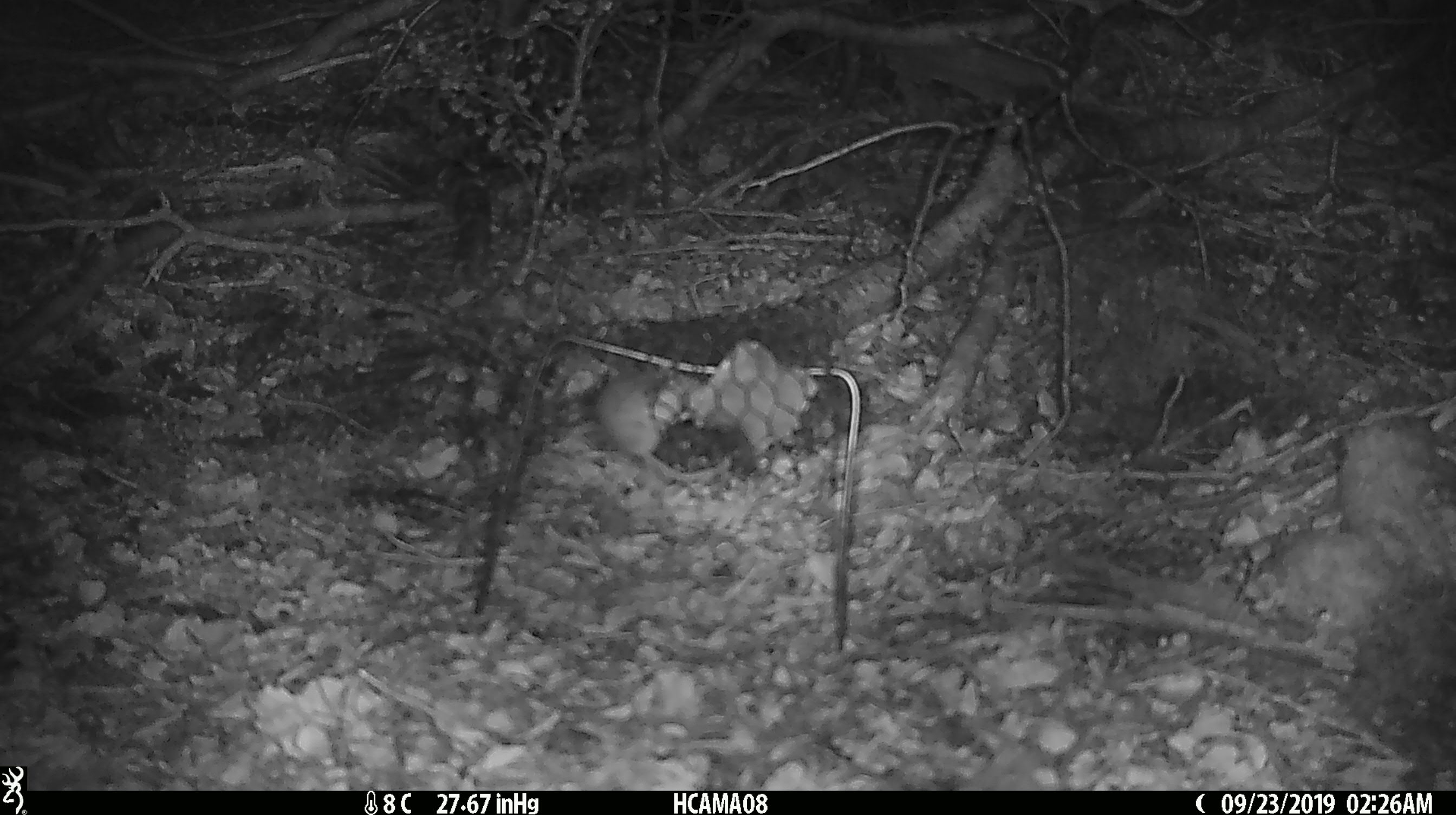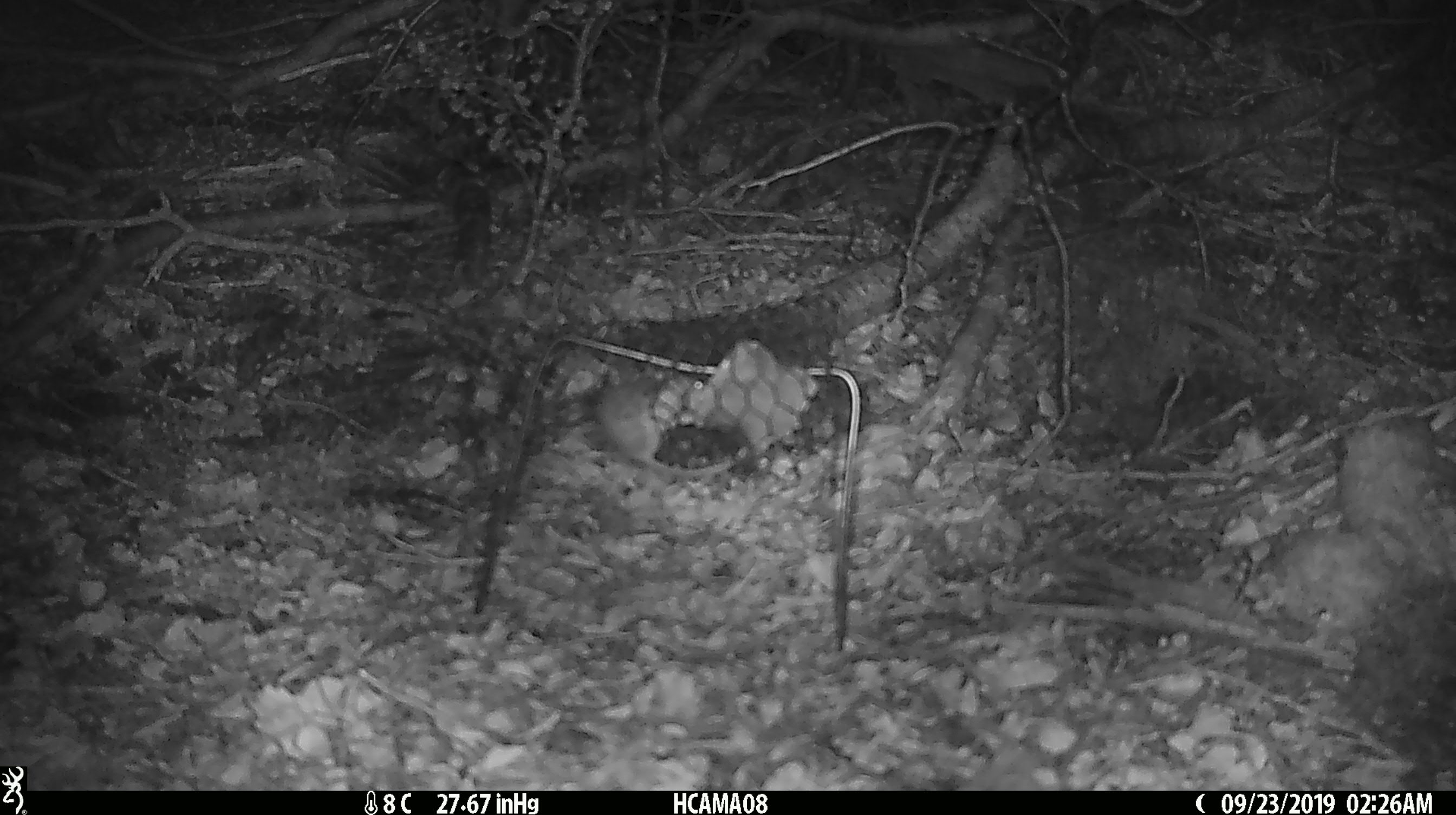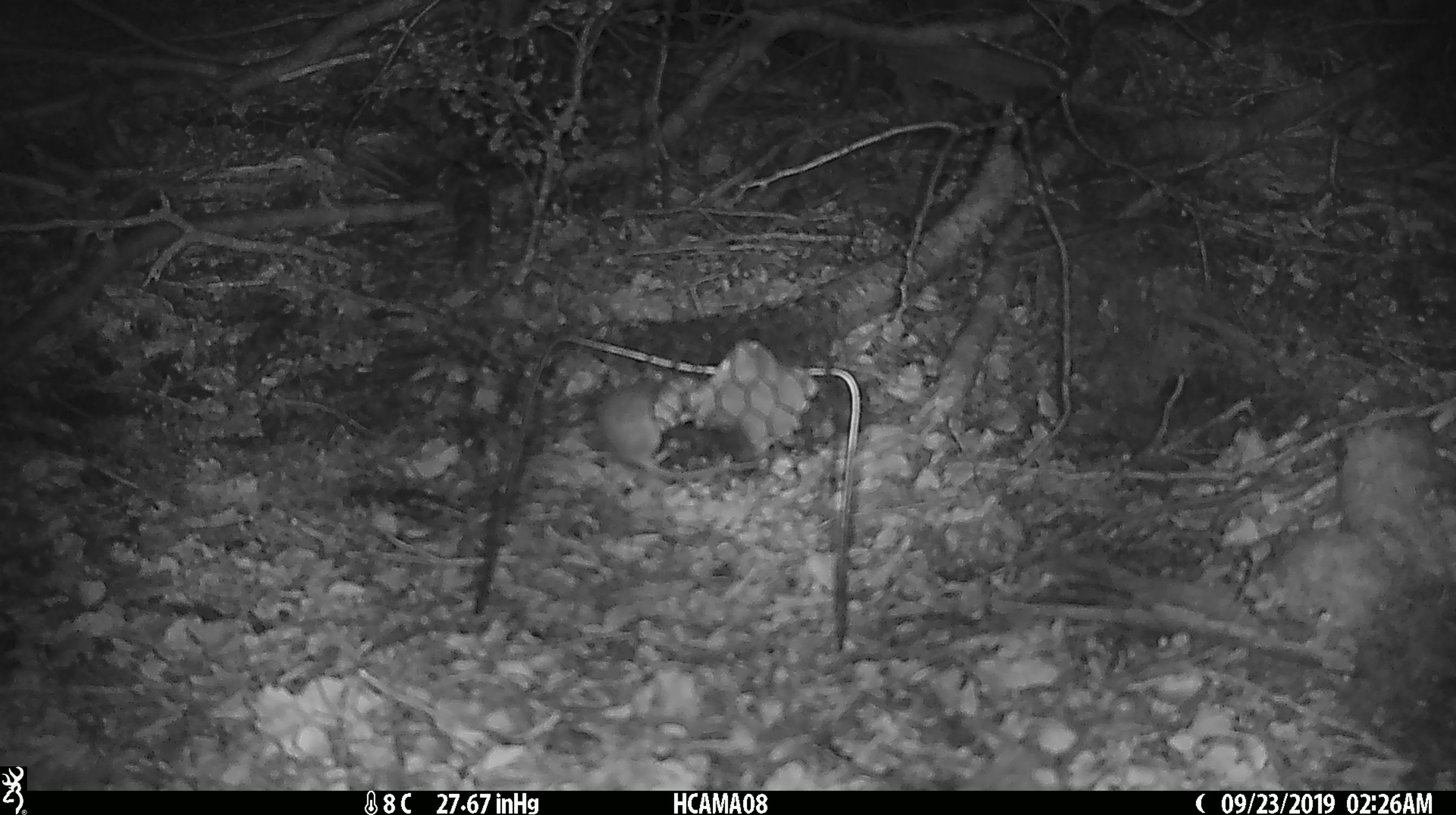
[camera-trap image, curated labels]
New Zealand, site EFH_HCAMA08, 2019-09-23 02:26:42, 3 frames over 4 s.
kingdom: Animalia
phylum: Chordata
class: Mammalia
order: Rodentia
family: Muridae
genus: Mus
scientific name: Mus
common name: mouse